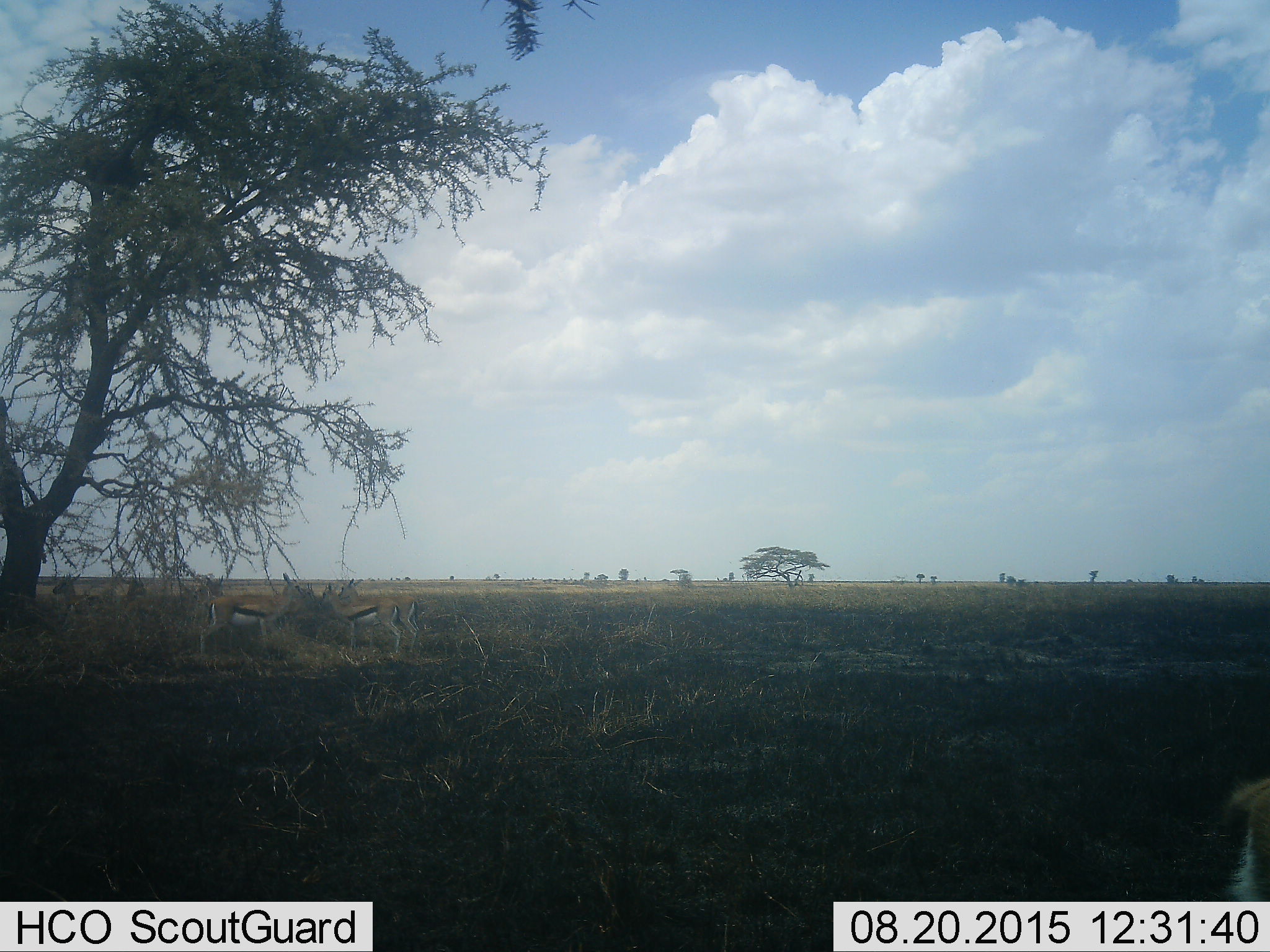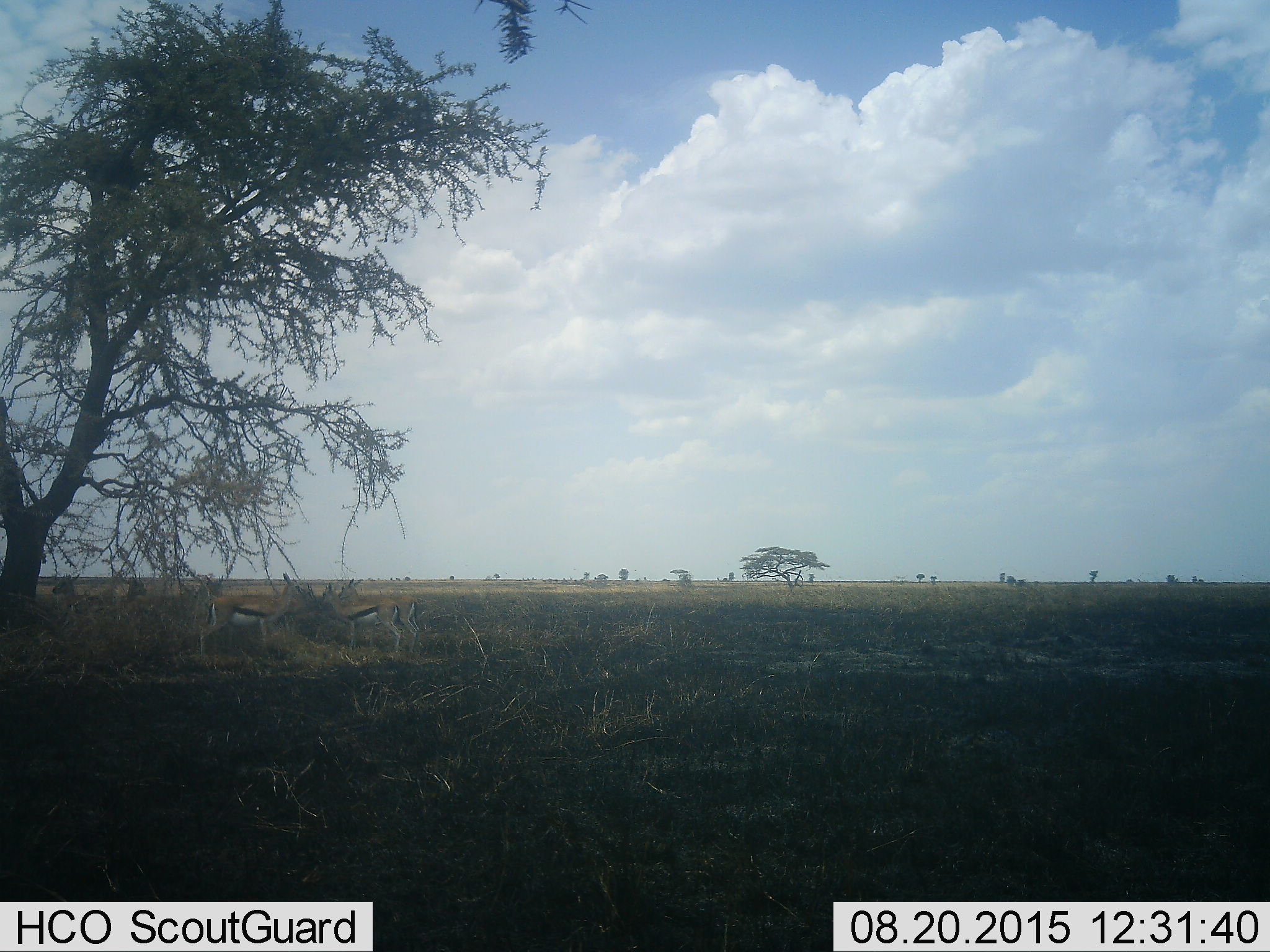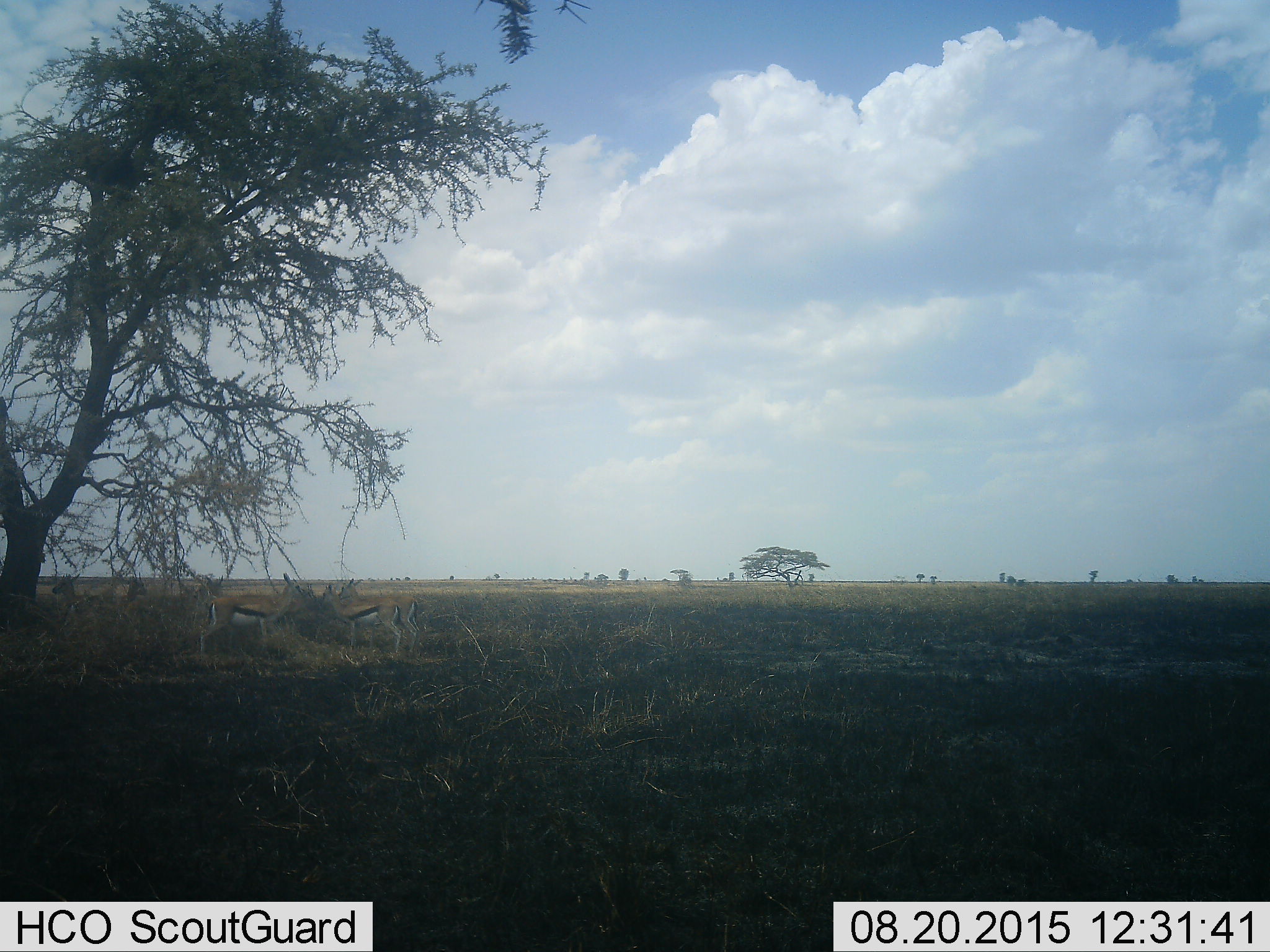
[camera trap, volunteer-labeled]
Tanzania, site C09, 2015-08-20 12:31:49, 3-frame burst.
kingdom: Animalia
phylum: Chordata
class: Mammalia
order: Artiodactyla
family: Bovidae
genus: Eudorcas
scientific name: Eudorcas thomsonii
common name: thomson's gazelle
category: gazellethomsons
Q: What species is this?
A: Gazellethomsons (thomson's gazelle) (Eudorcas thomsonii).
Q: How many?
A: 6.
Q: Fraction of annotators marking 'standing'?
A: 88%.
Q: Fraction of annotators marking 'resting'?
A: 0%.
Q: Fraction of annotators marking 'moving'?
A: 25%.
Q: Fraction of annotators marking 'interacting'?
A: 19%.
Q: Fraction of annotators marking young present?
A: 0%.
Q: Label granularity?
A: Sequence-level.